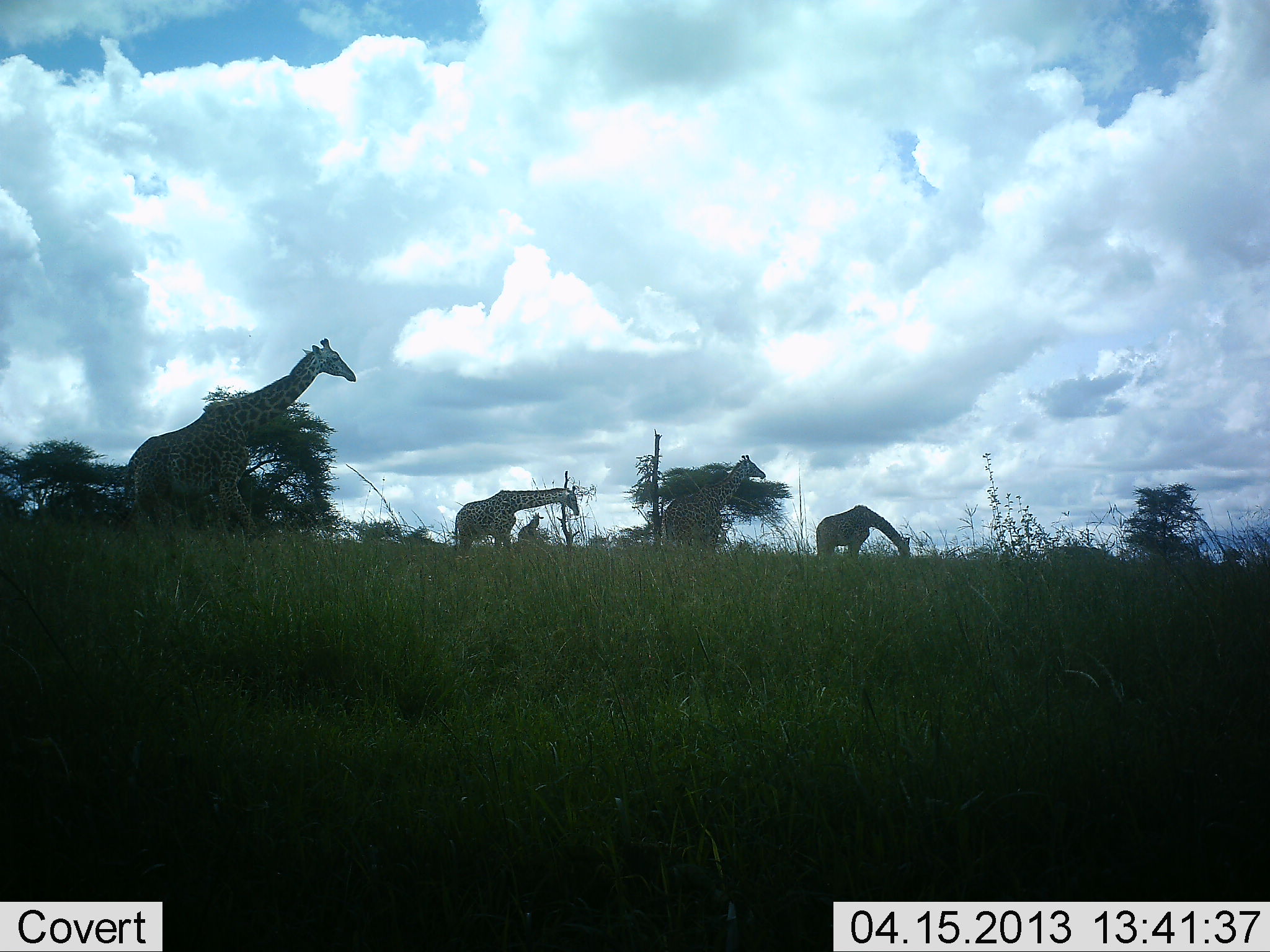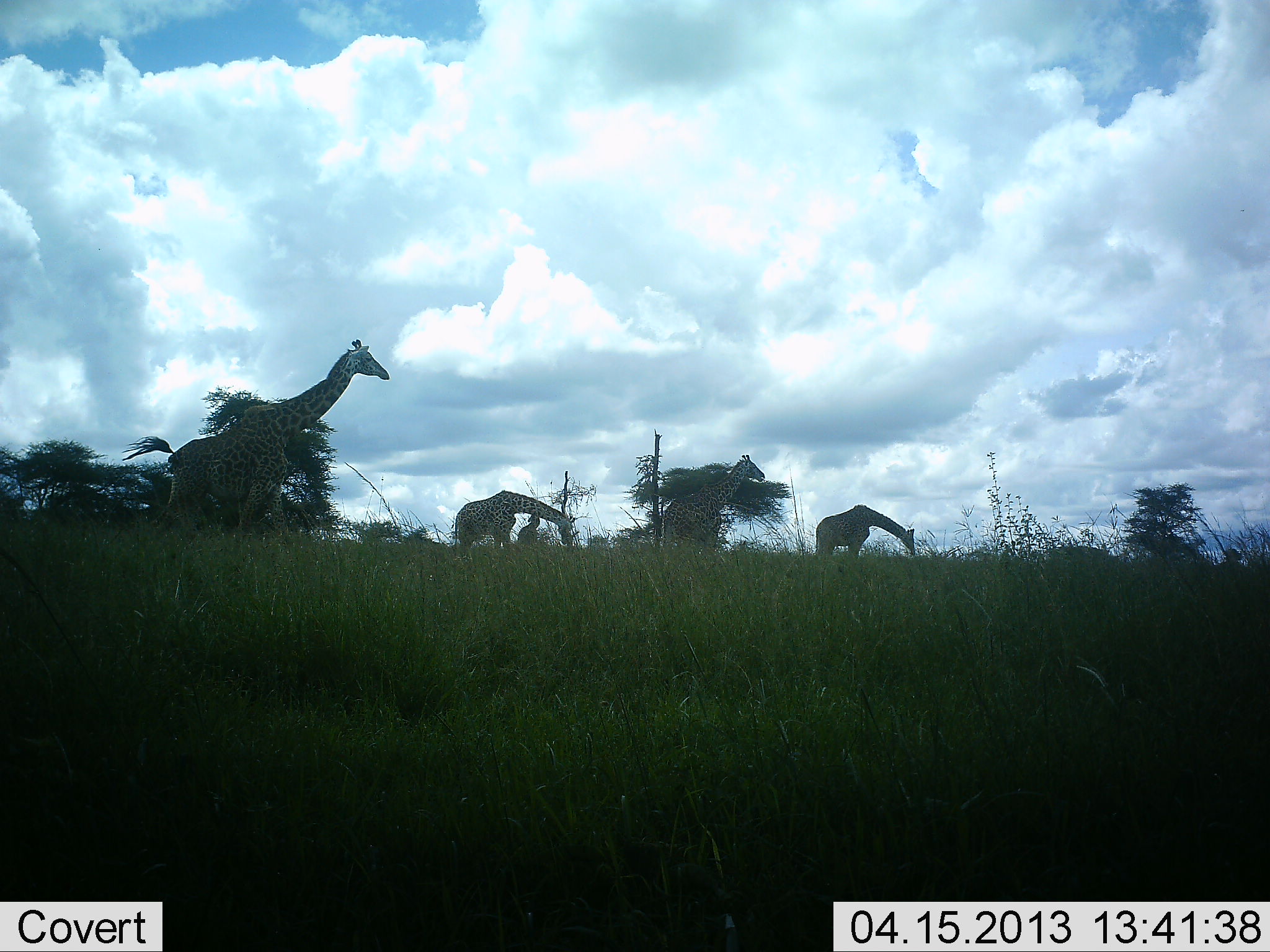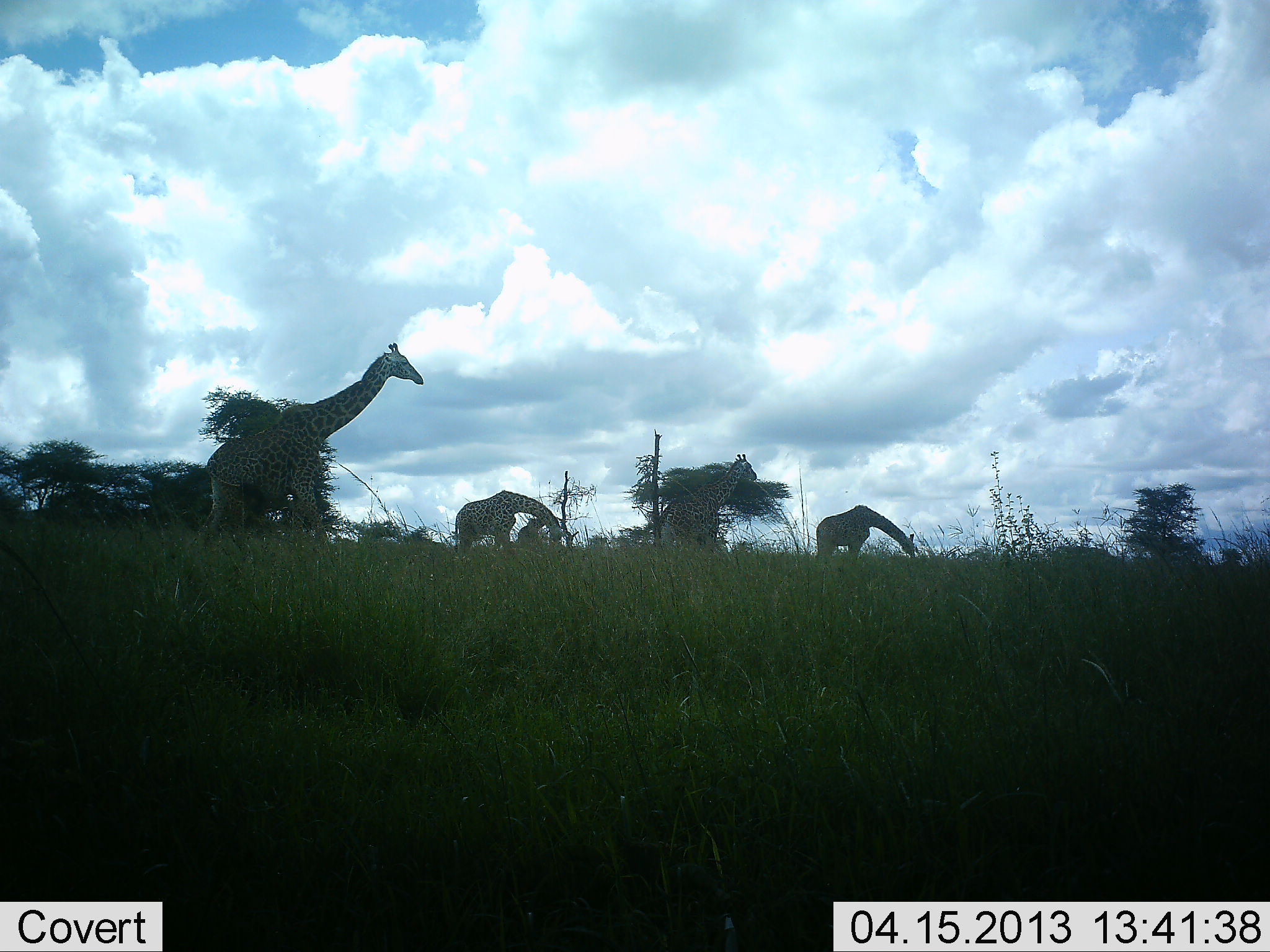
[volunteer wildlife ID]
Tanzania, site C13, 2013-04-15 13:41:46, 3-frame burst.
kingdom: Animalia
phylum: Chordata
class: Mammalia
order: Artiodactyla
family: Giraffidae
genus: Giraffa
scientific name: Giraffa camelopardalis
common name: giraffe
Giraffe (Giraffa camelopardalis), count 4. Behavior (volunteer vote fractions): standing 60%, resting 0%, moving 40%, interacting 0%. Young present (vote fraction): 10%. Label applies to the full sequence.